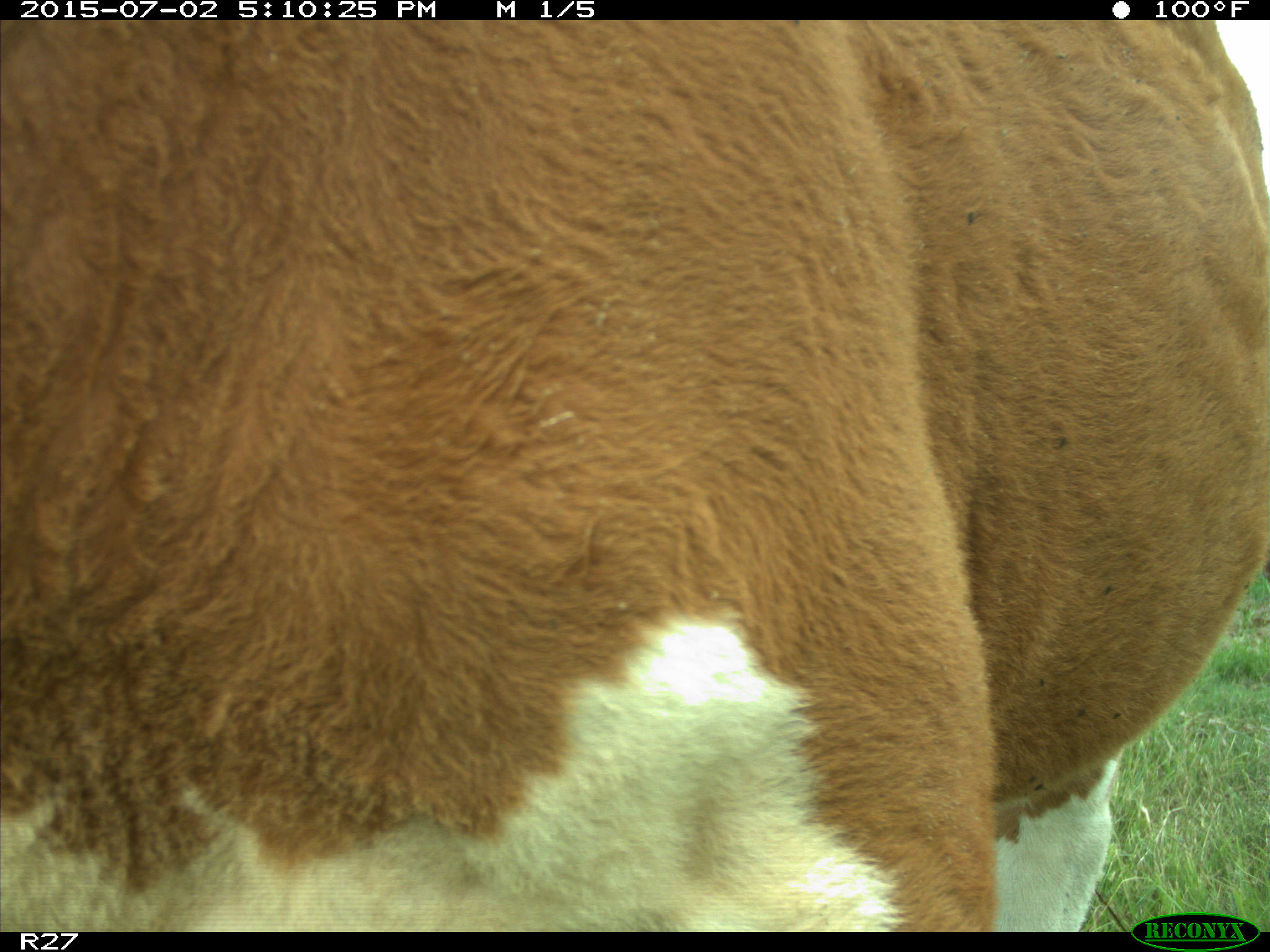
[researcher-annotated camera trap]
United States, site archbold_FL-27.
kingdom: Animalia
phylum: Chordata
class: Mammalia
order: Artiodactyla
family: Bovidae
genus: Bos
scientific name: Bos taurus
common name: domestic cow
Bos taurus (domestic cow).